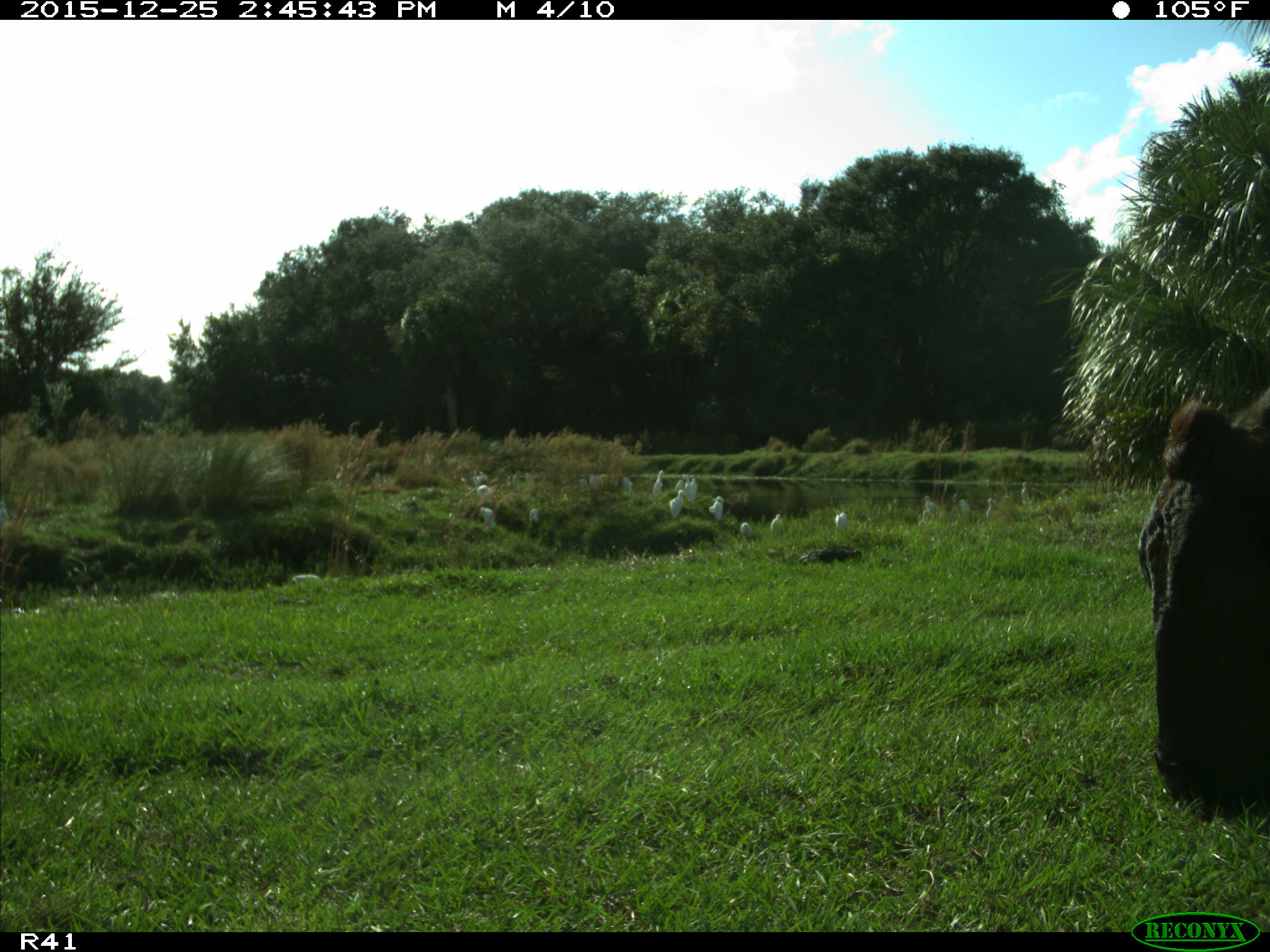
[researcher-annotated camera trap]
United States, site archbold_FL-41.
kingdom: Animalia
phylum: Chordata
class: Mammalia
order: Artiodactyla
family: Bovidae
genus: Bos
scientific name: Bos taurus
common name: domestic cow